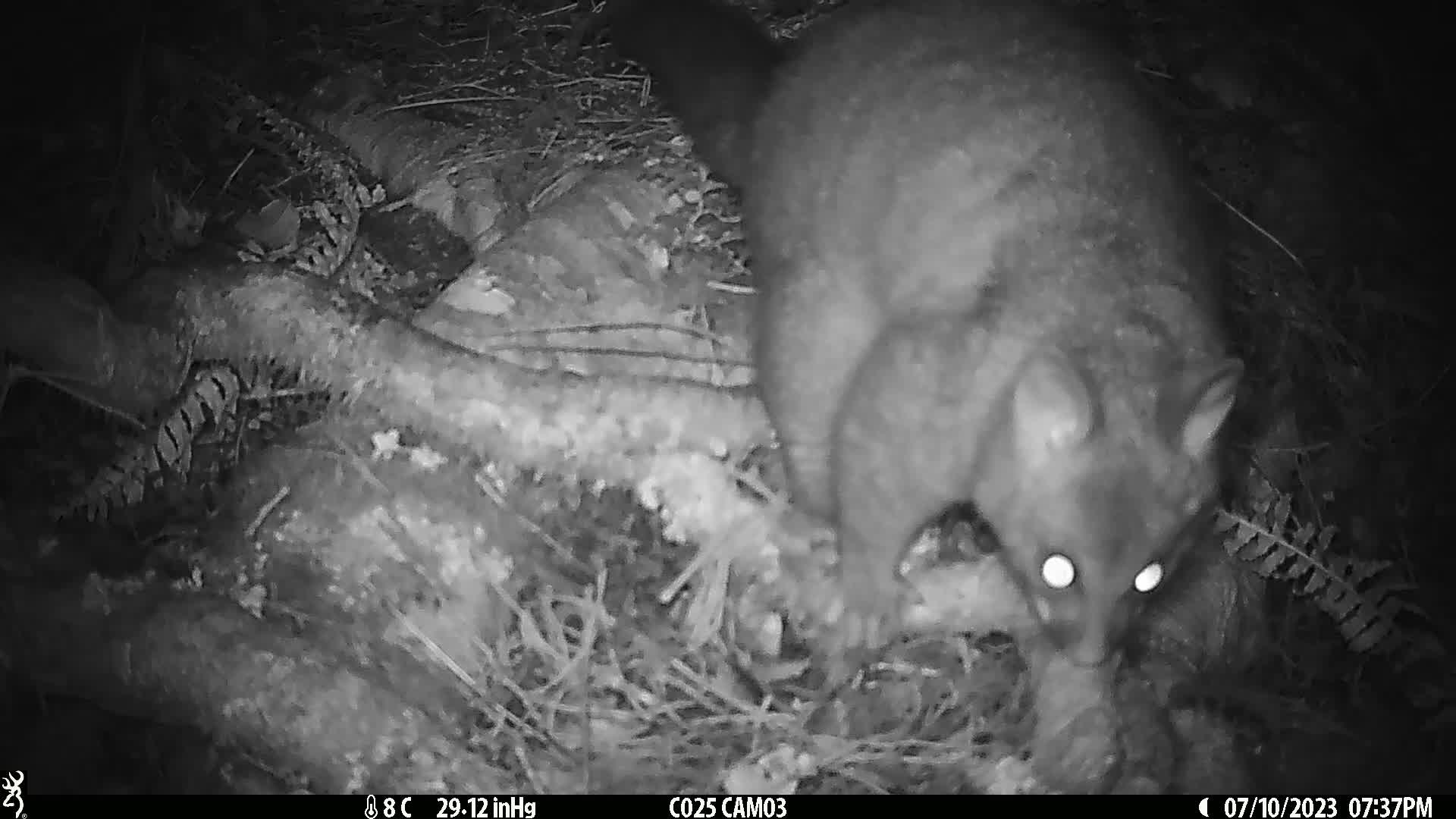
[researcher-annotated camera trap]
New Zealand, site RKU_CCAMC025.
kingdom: Animalia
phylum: Chordata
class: Mammalia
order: Diprotodontia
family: Phalangeridae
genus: Trichosurus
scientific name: Trichosurus vulpecula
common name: common brushtail possum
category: possum